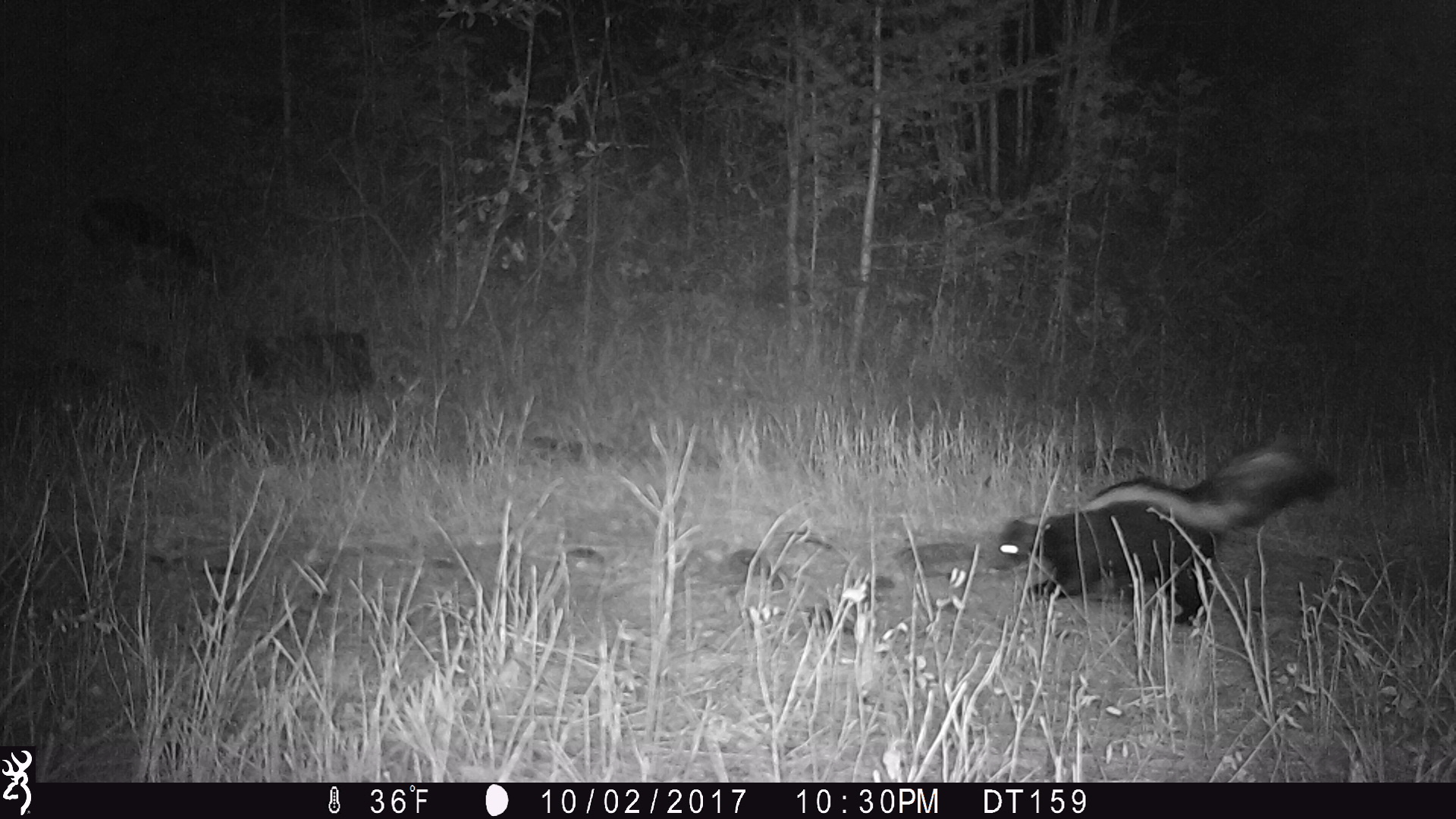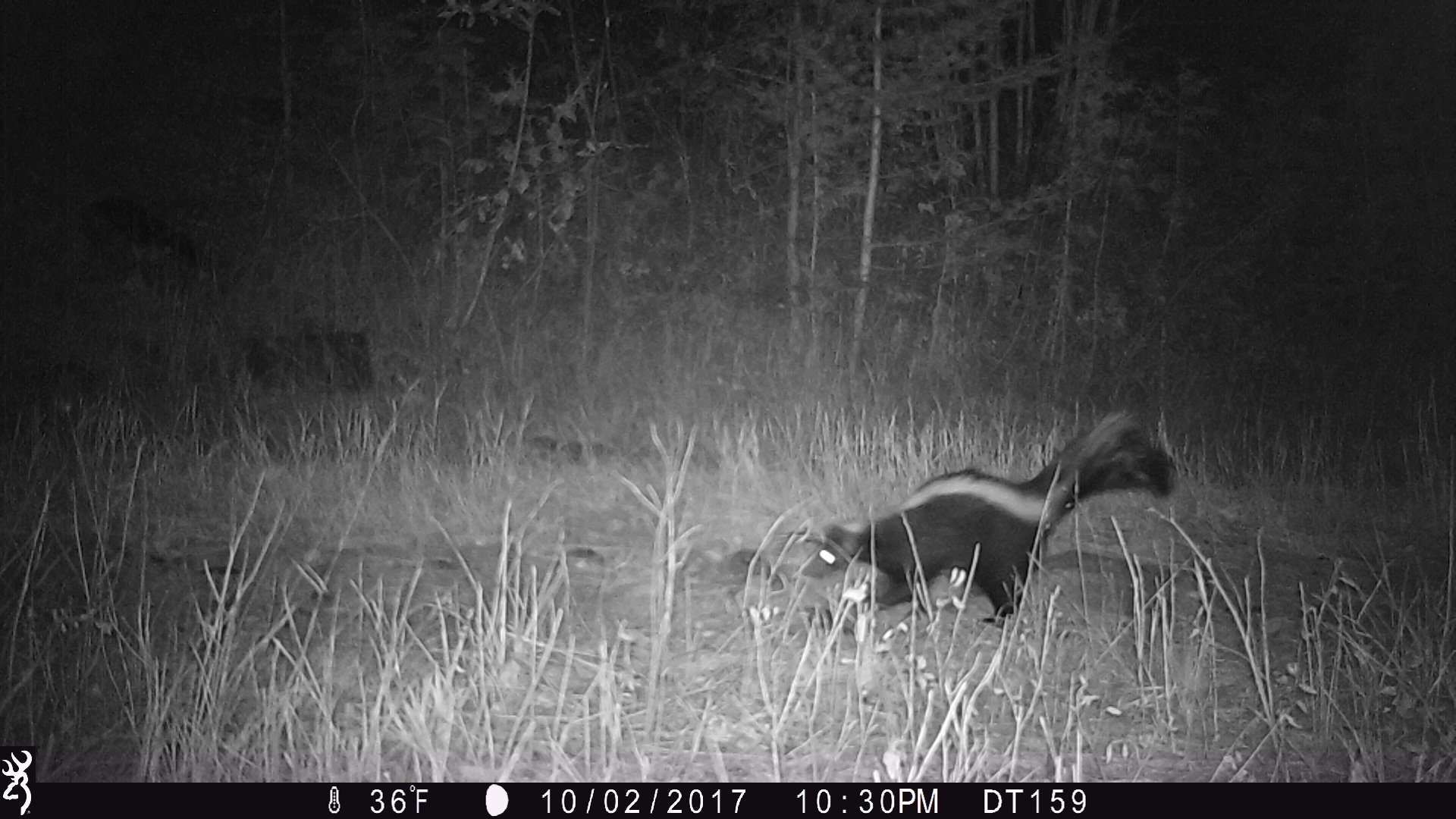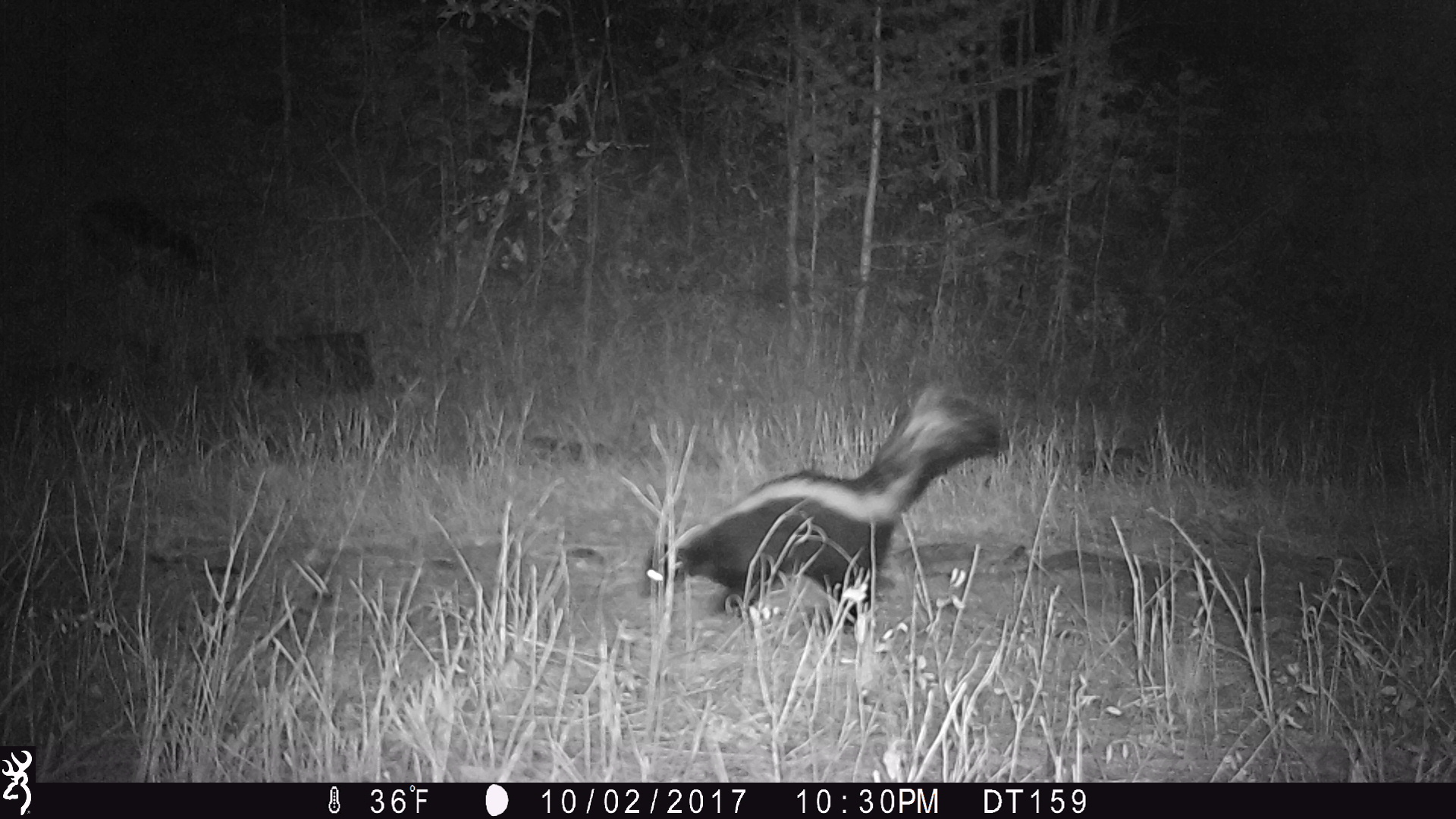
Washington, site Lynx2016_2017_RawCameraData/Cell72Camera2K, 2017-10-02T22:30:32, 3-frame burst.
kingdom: Animalia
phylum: Chordata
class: Mammalia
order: Carnivora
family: Mephitidae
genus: Mephitis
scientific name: Mephitis mephitis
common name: striped skunk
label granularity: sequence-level